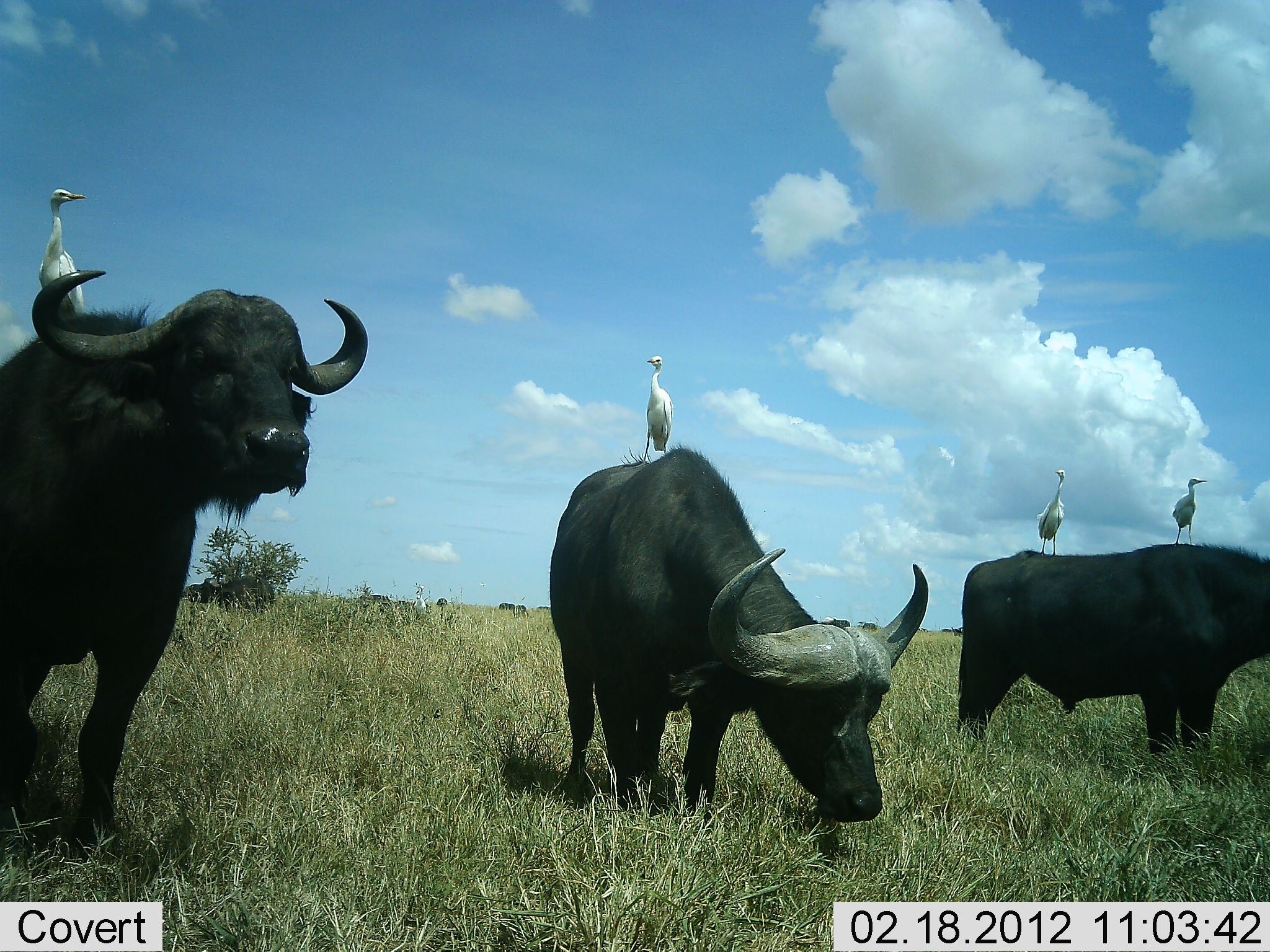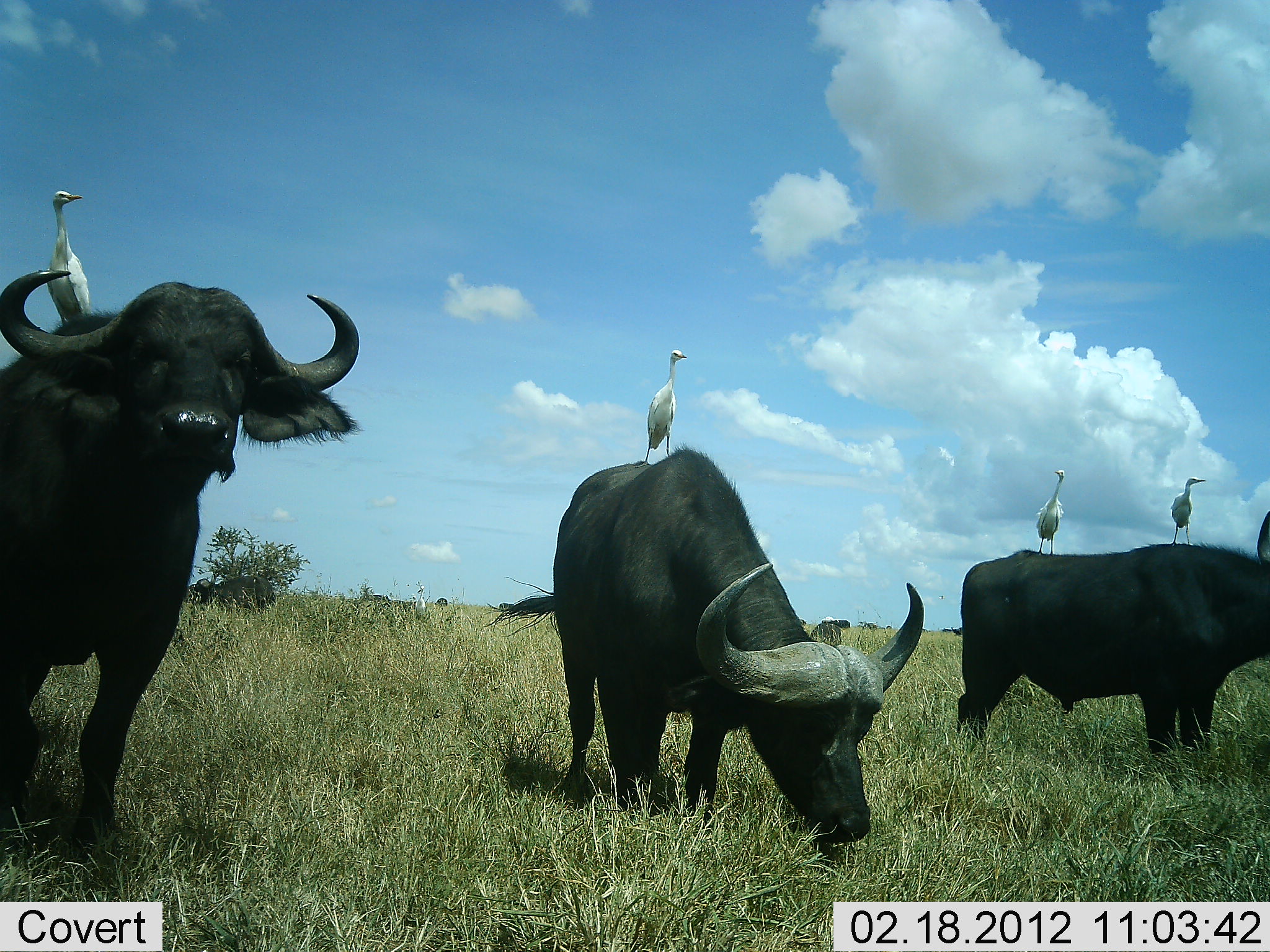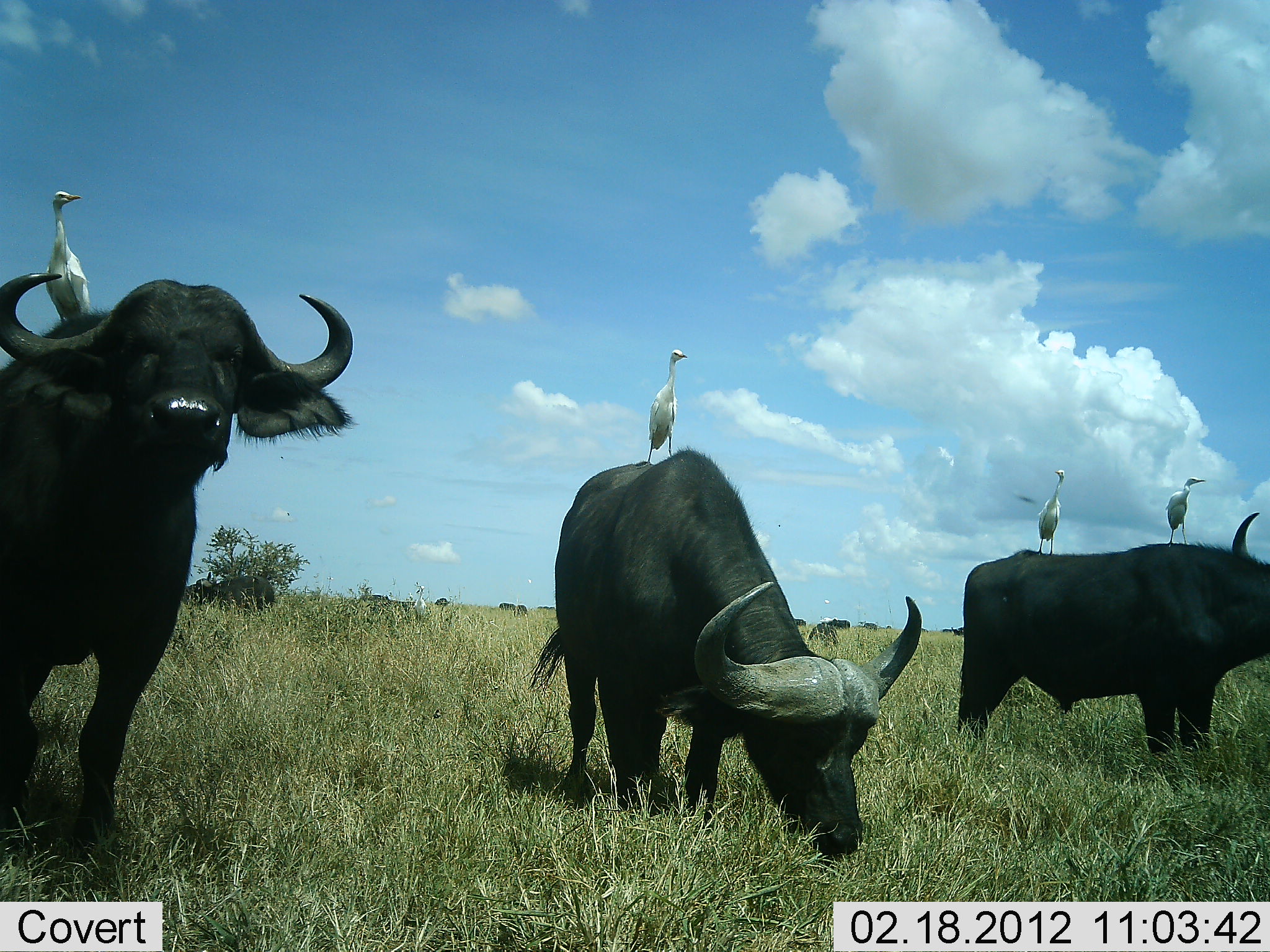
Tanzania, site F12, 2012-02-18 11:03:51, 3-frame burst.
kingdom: Animalia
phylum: Chordata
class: Mammalia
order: Artiodactyla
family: Bovidae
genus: Syncerus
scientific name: Syncerus caffer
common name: cape buffalo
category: buffalo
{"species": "buffalo (cape buffalo) (Syncerus caffer)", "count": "3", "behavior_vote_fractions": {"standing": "84%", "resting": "0%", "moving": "0%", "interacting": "6%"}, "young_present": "0%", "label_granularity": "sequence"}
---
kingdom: Animalia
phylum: Chordata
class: Aves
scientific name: Aves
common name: bird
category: otherbird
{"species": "otherbird (bird) (Aves)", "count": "4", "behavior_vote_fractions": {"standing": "92%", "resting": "8%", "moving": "0%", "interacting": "15%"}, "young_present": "0%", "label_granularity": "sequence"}